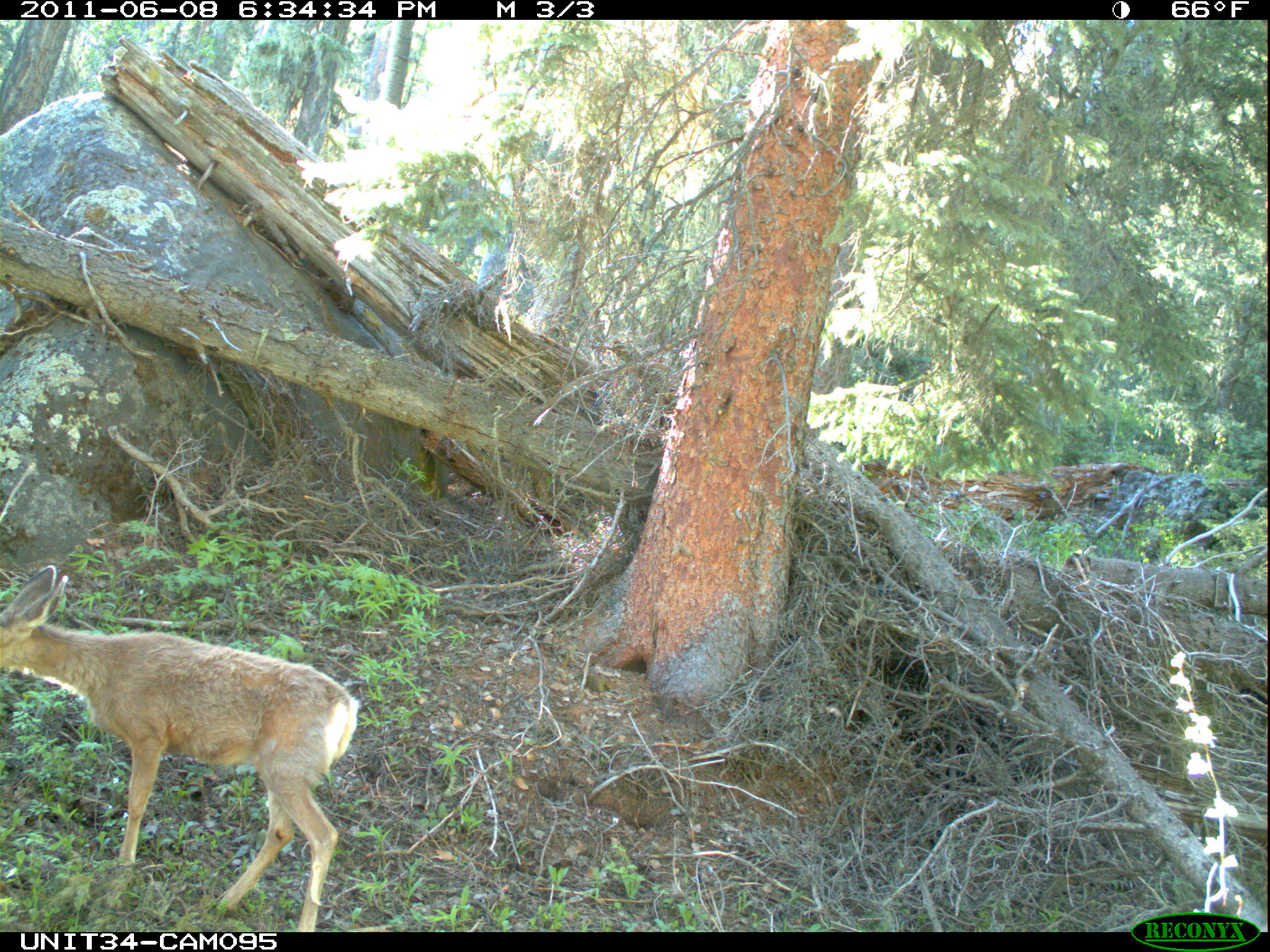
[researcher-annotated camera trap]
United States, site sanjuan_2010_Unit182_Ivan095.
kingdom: Animalia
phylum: Chordata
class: Mammalia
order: Artiodactyla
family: Cervidae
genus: Odocoileus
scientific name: Odocoileus hemionus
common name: mule deer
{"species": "Odocoileus hemionus (mule deer)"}